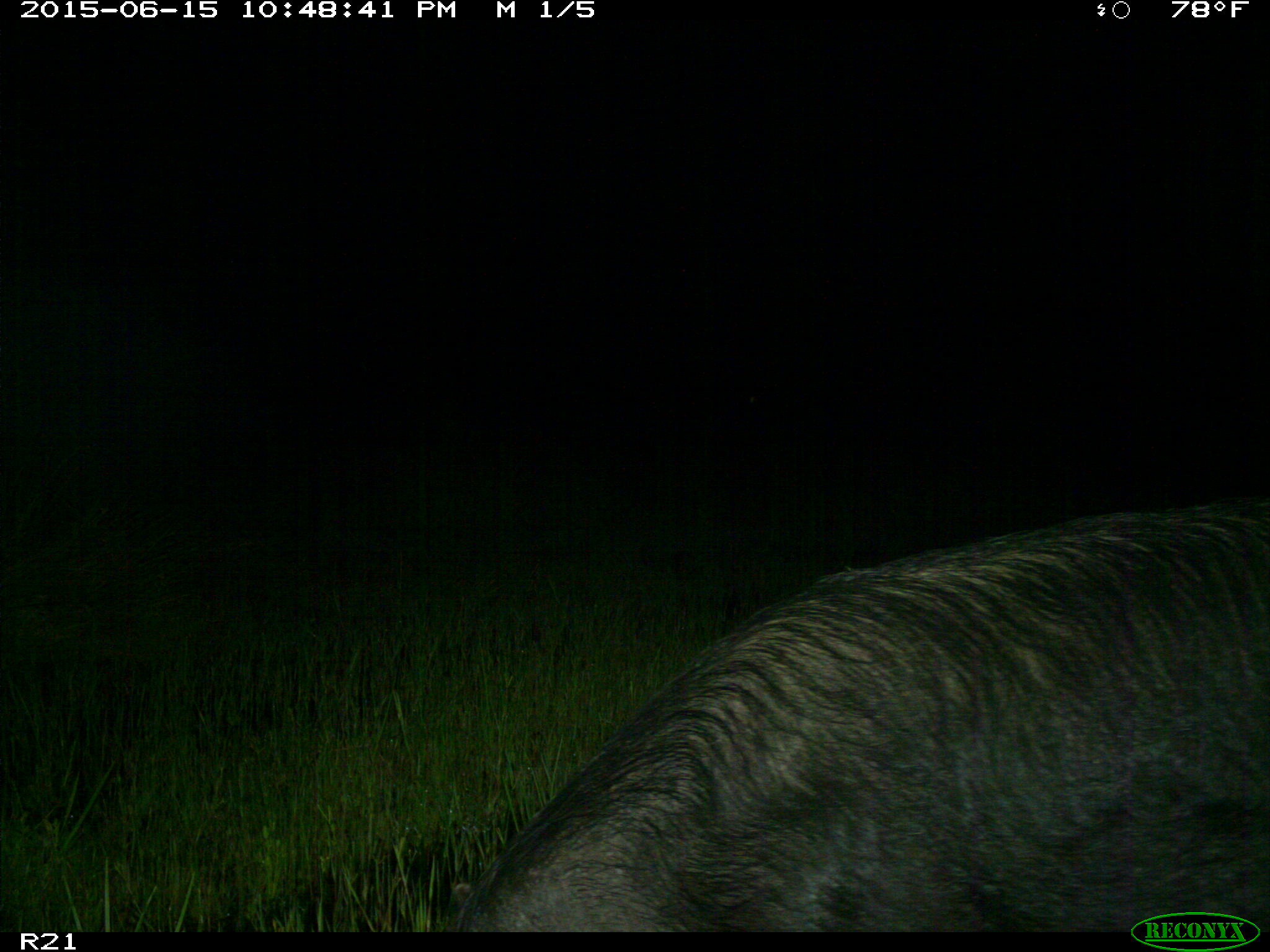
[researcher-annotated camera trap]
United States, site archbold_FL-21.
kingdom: Animalia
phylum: Chordata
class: Mammalia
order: Artiodactyla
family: Suidae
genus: Sus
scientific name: Sus scrofa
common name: wild boar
Sus scrofa (wild boar).